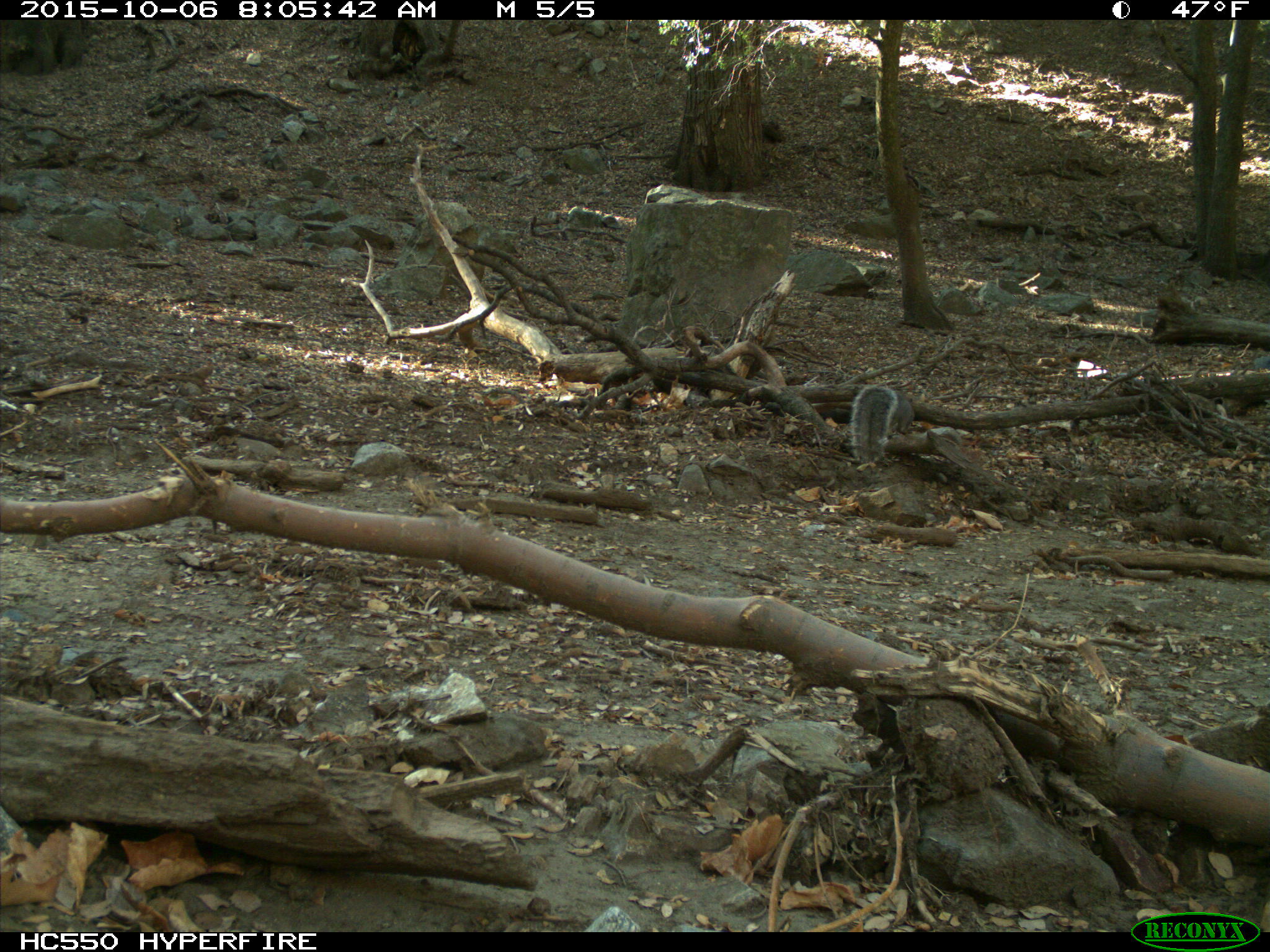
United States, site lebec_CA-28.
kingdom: Animalia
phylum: Chordata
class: Mammalia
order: Rodentia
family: Sciuridae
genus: Sciurus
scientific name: Sciurus carolinensis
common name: eastern gray squirrel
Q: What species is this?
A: Sciurus carolinensis (eastern gray squirrel).